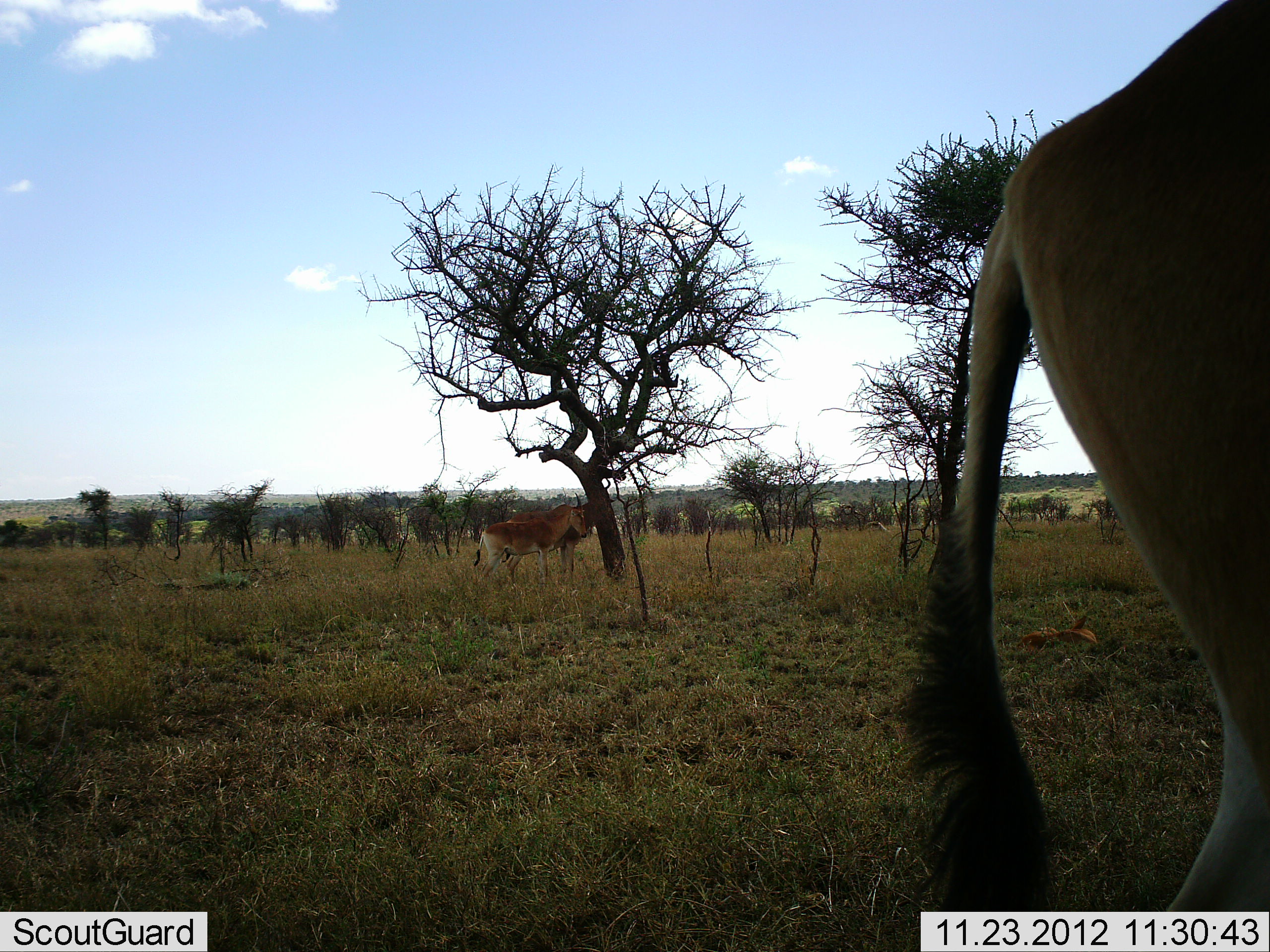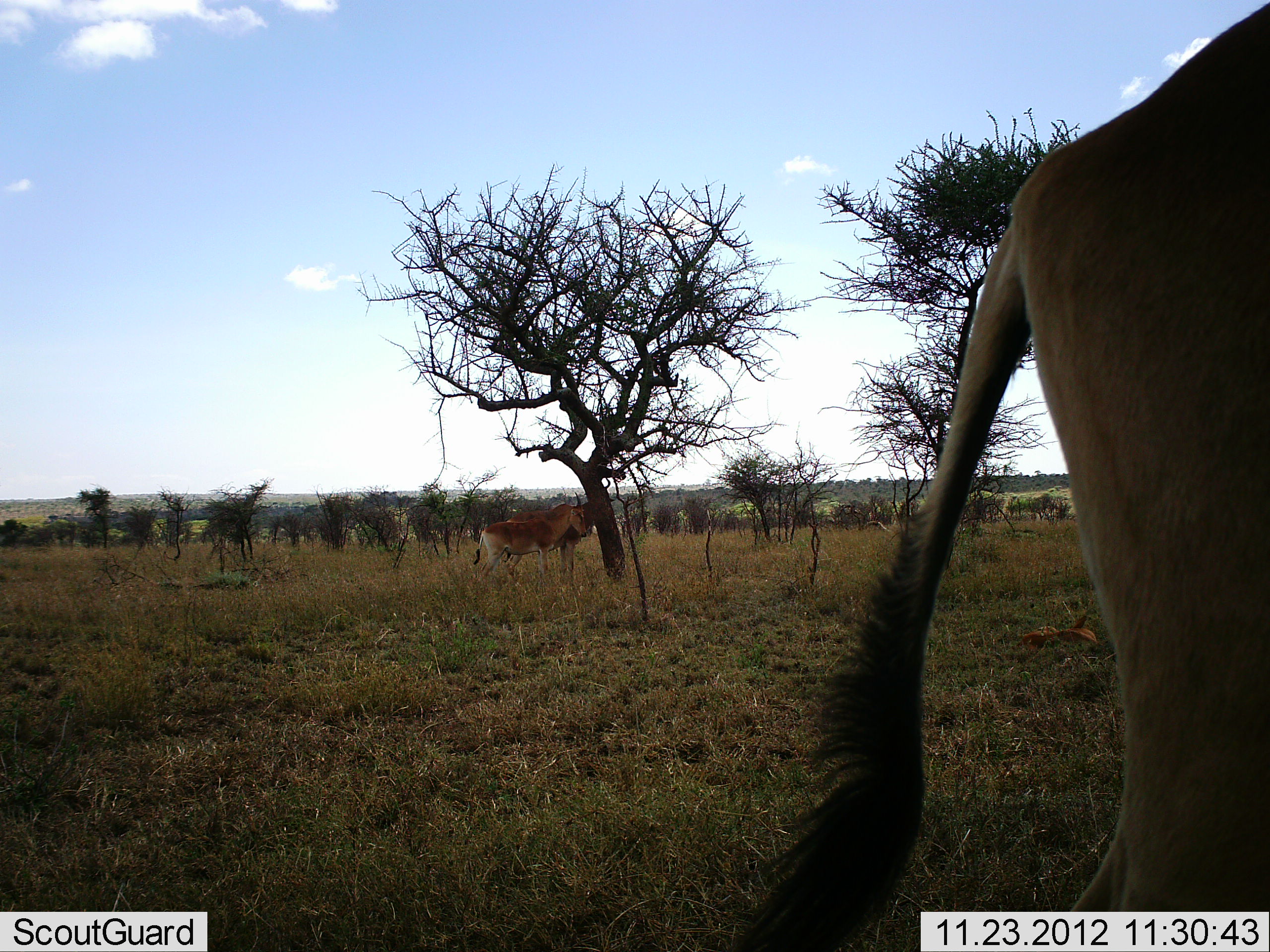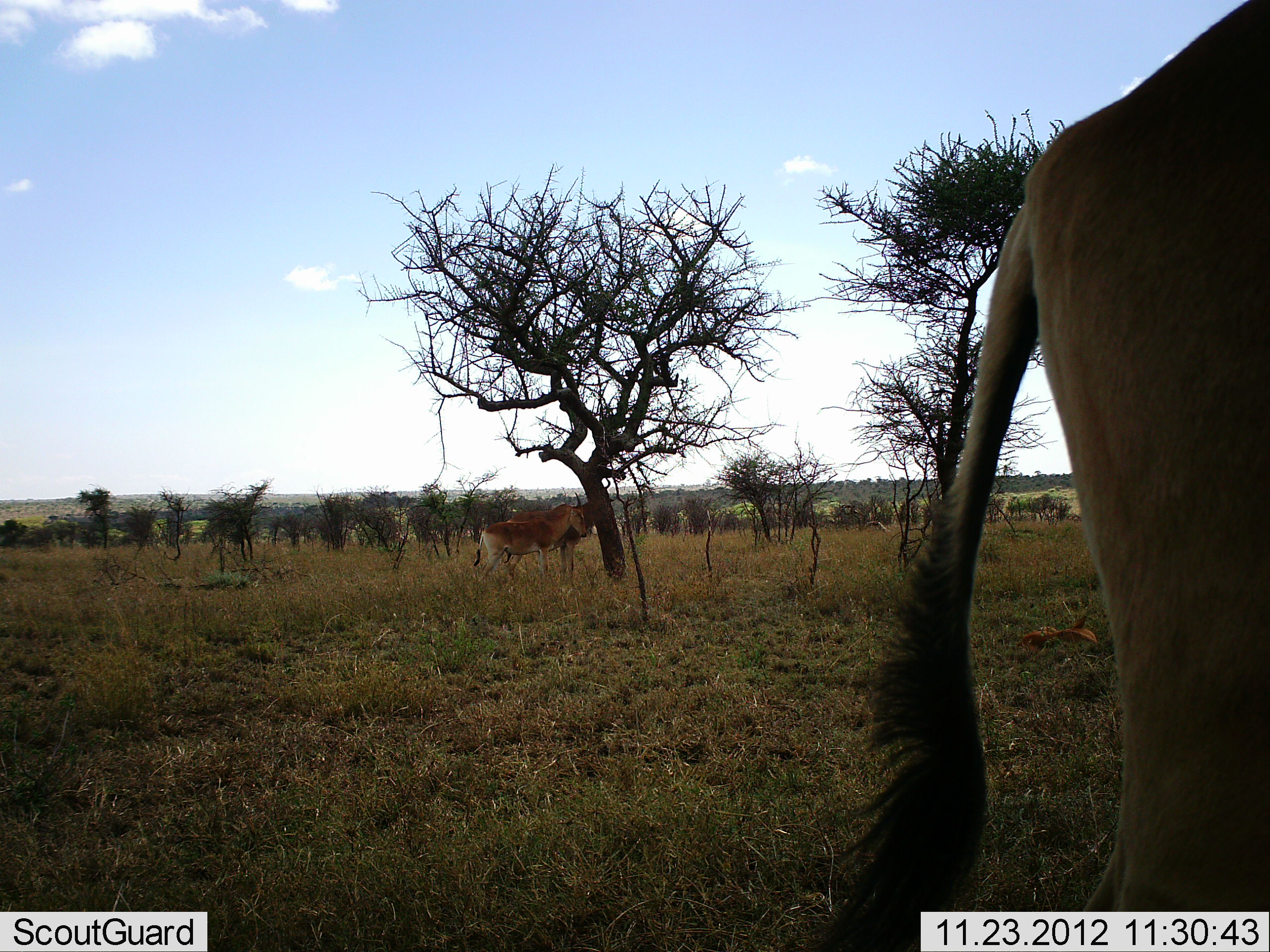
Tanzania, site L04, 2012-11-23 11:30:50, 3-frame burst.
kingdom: Animalia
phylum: Chordata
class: Mammalia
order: Artiodactyla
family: Bovidae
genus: Alcelaphus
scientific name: Alcelaphus buselaphus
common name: hartebeest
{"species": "hartebeest (Alcelaphus buselaphus)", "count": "4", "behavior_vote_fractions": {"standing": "100%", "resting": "38%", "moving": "0%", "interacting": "12%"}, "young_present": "62%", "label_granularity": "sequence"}